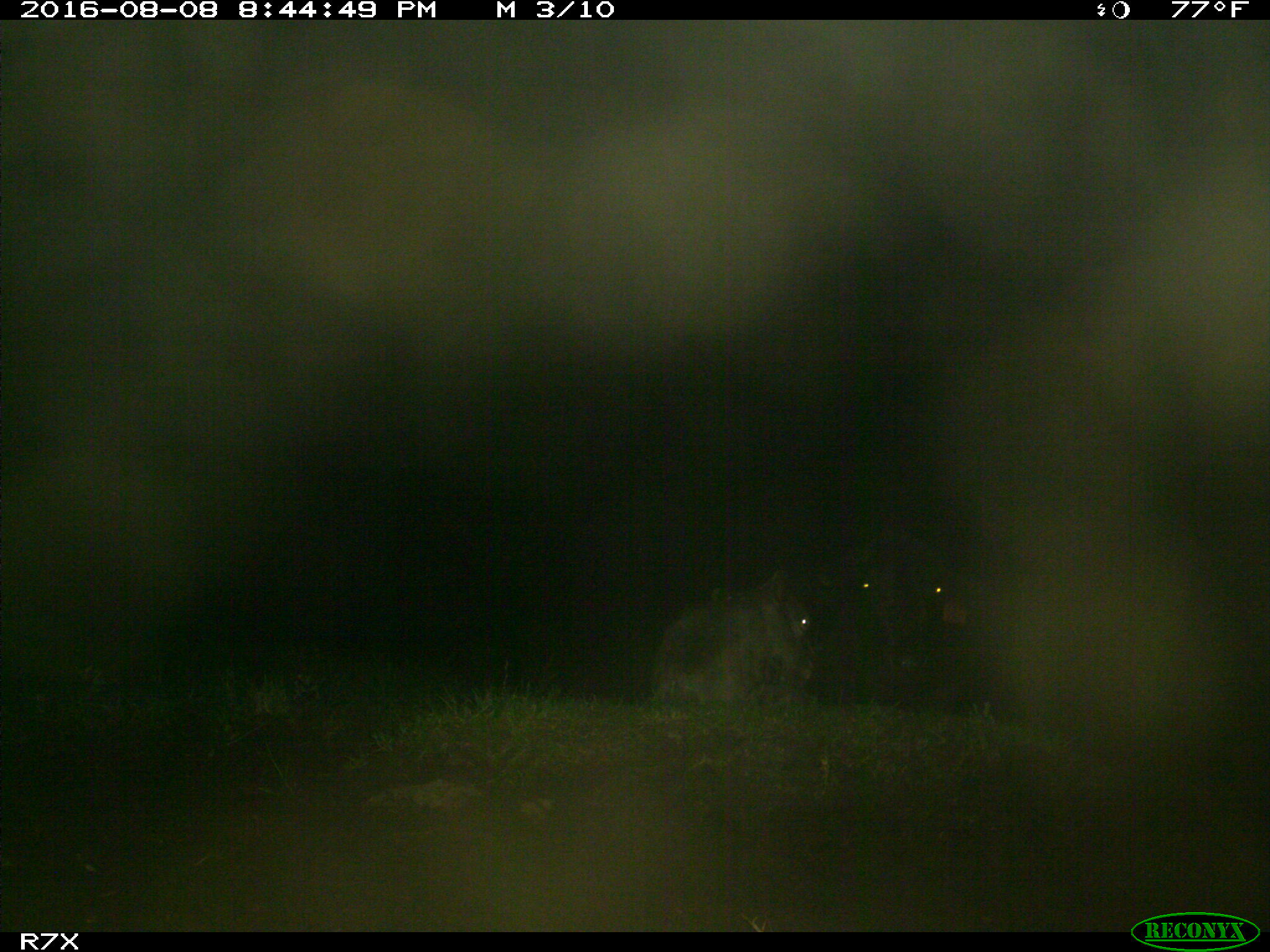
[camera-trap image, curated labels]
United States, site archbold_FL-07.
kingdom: Animalia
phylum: Chordata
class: Mammalia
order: Artiodactyla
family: Bovidae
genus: Bos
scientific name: Bos taurus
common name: domestic cow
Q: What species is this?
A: Bos taurus (domestic cow).